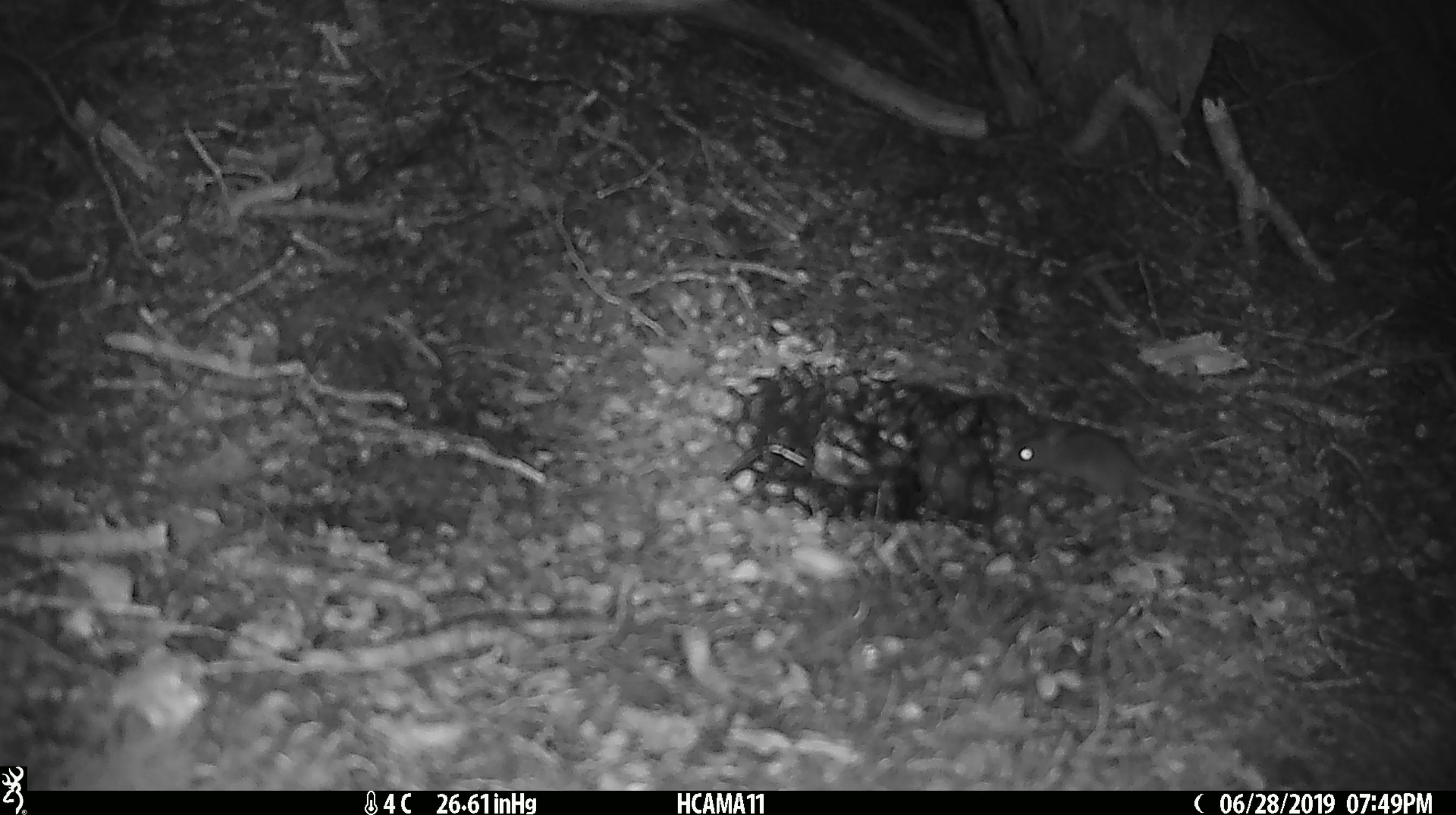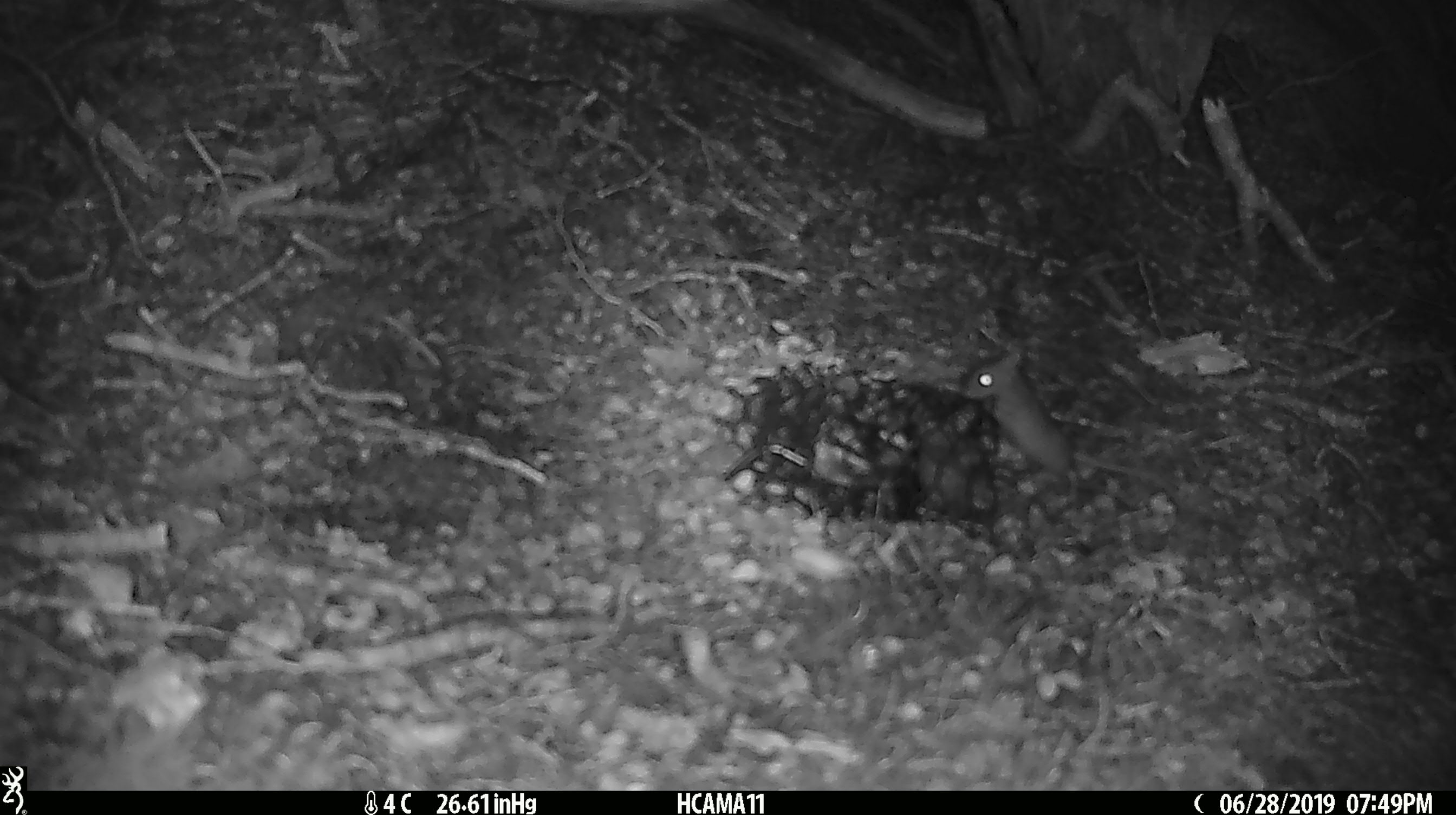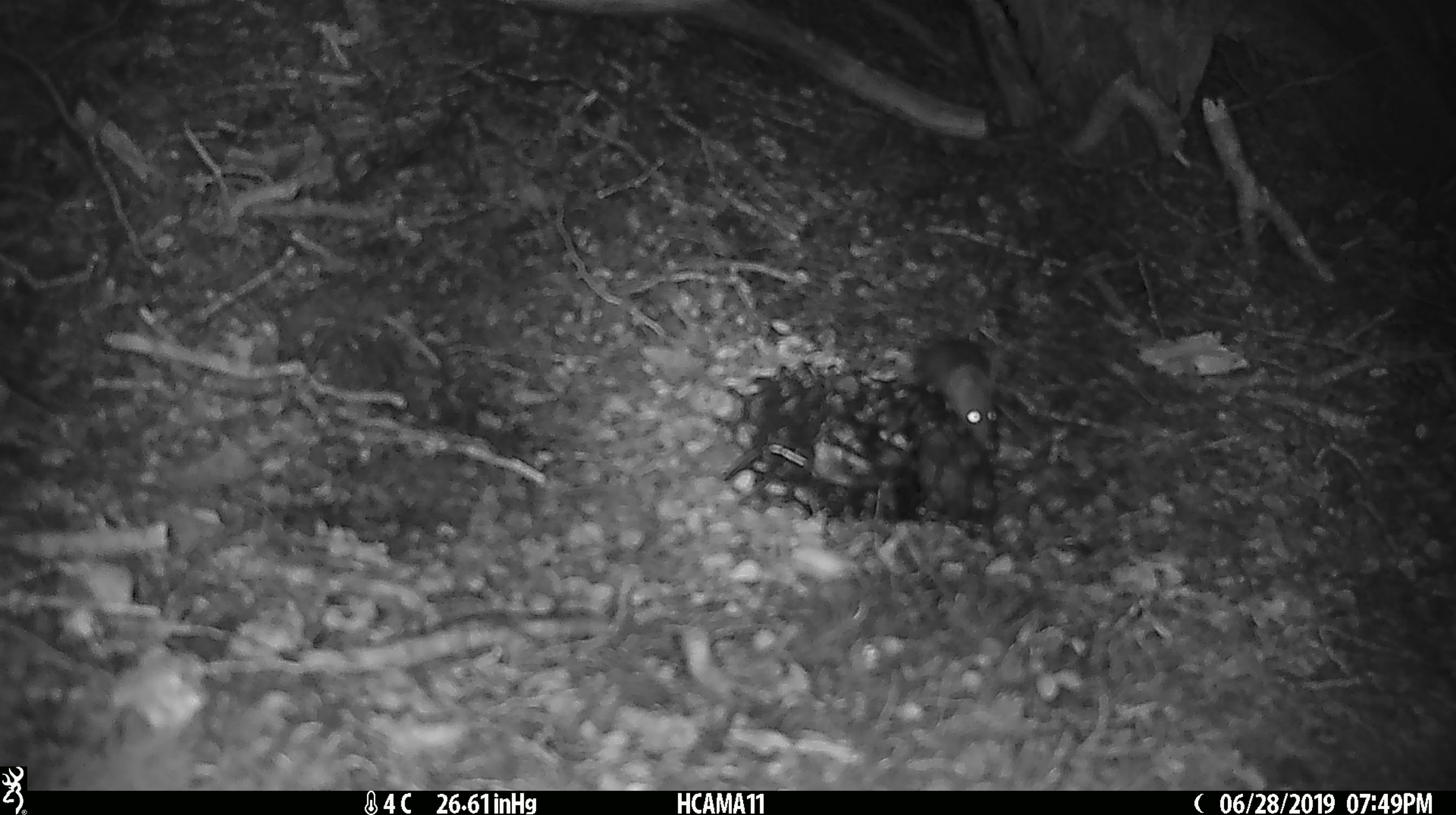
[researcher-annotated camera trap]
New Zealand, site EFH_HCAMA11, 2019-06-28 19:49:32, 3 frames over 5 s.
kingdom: Animalia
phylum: Chordata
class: Mammalia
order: Rodentia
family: Muridae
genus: Mus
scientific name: Mus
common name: mouse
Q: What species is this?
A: Mouse (Mus).